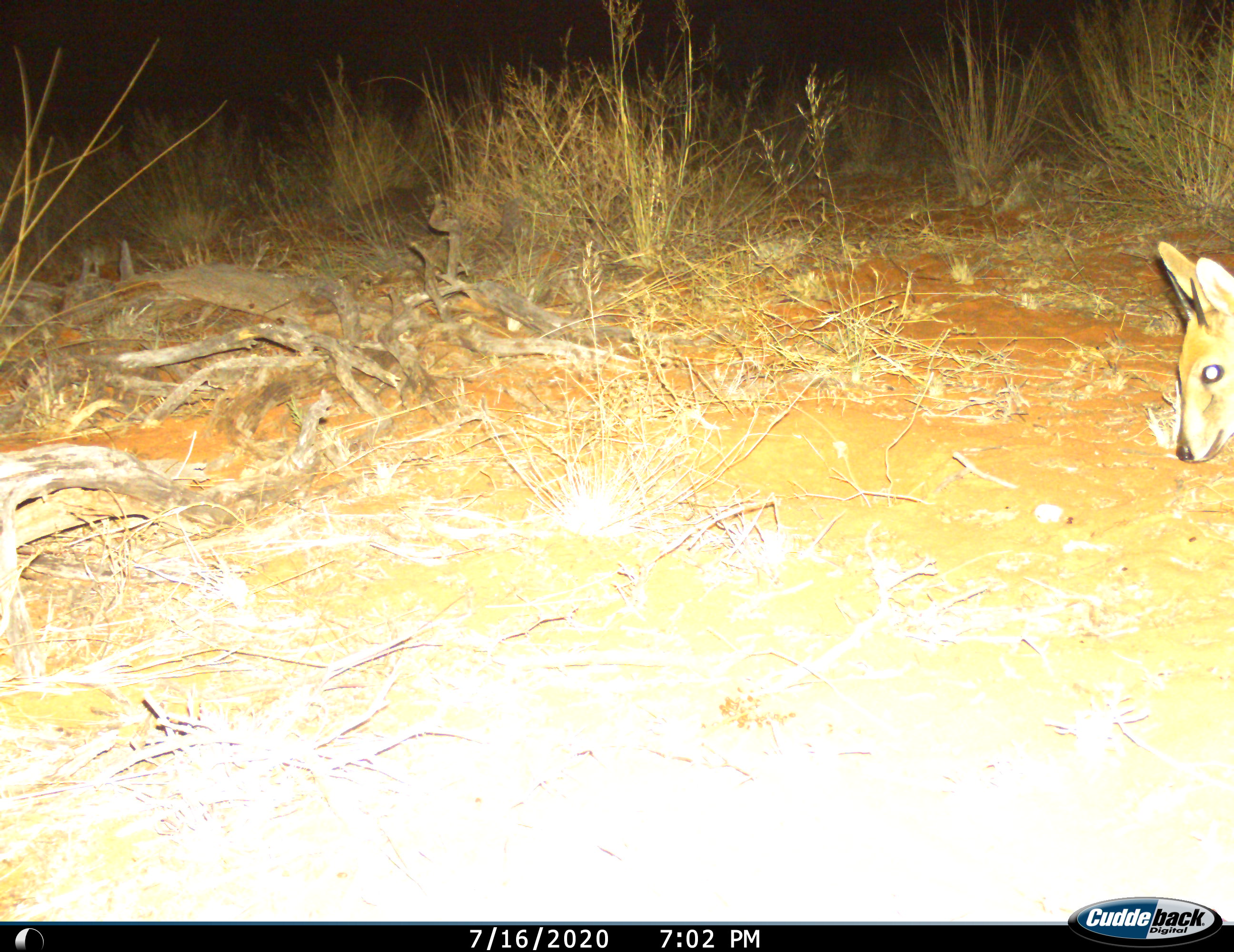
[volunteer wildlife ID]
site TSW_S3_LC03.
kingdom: Animalia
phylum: Chordata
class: Mammalia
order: Artiodactyla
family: Bovidae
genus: Sylvicapra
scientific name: Sylvicapra grimmia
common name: common duiker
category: duikercommongrey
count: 1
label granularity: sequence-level